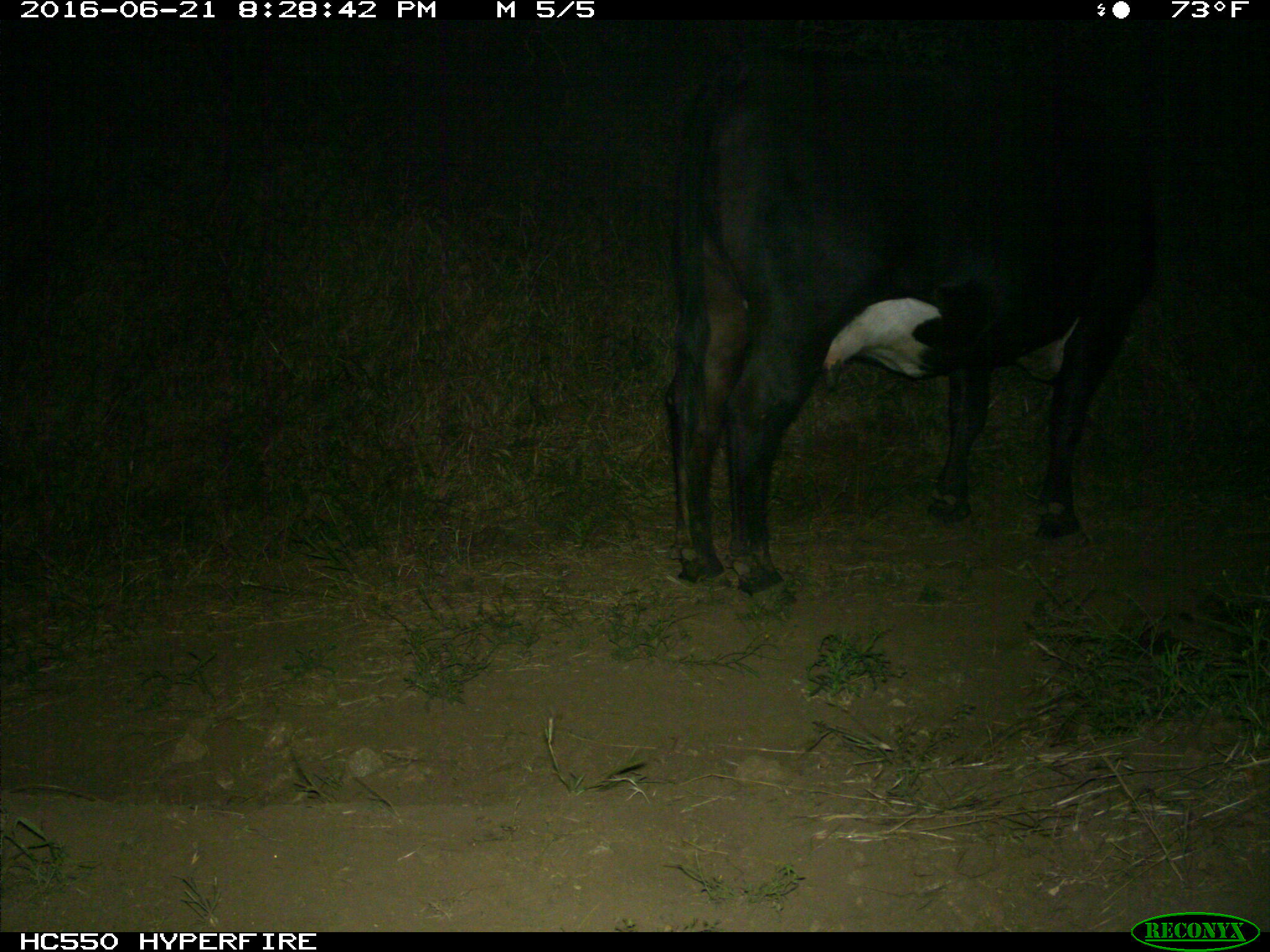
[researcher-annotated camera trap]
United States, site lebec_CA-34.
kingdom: Animalia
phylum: Chordata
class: Mammalia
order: Artiodactyla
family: Bovidae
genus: Bos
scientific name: Bos taurus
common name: domestic cow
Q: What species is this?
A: Bos taurus (domestic cow).